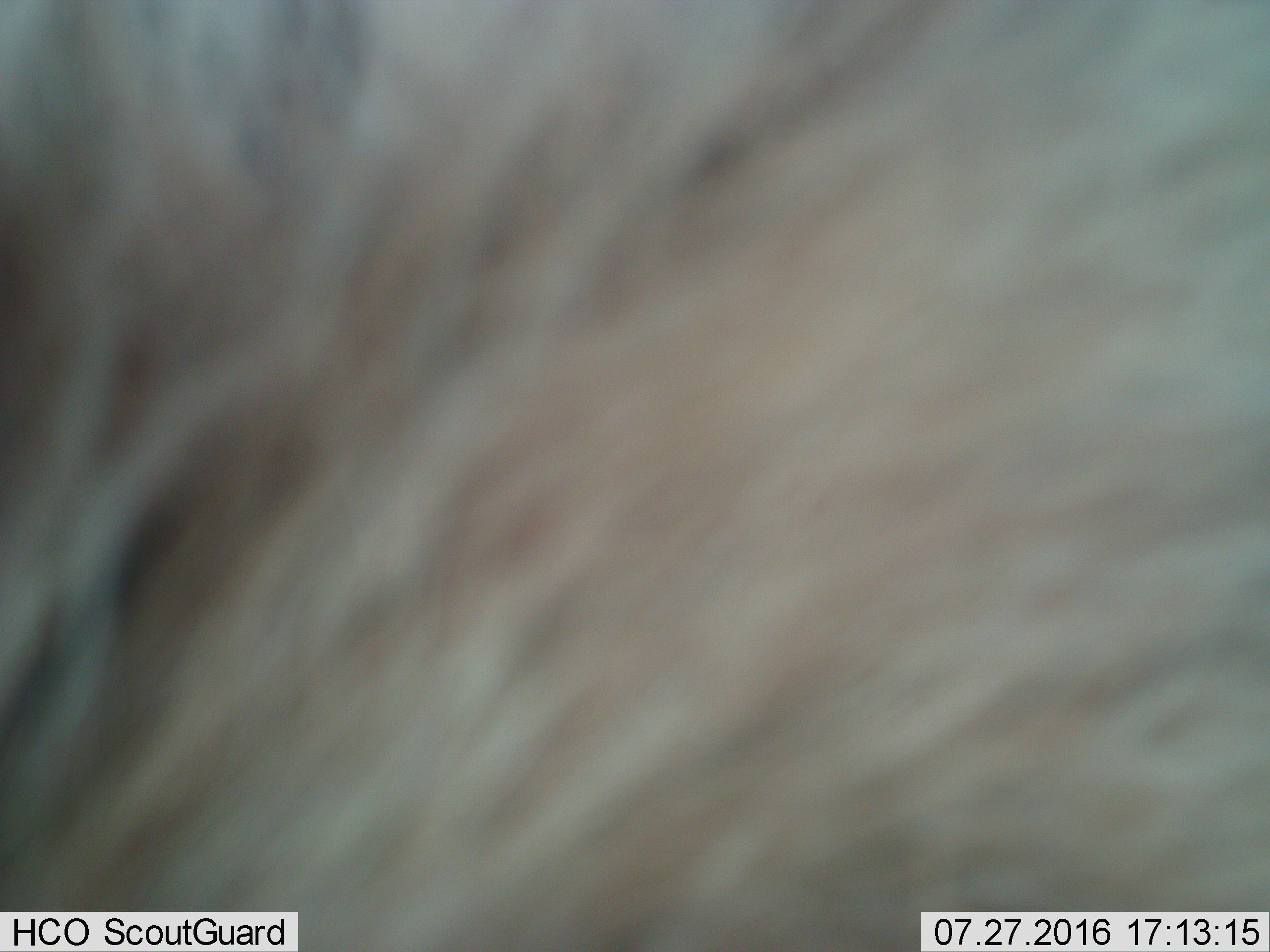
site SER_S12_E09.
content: unidentified animal